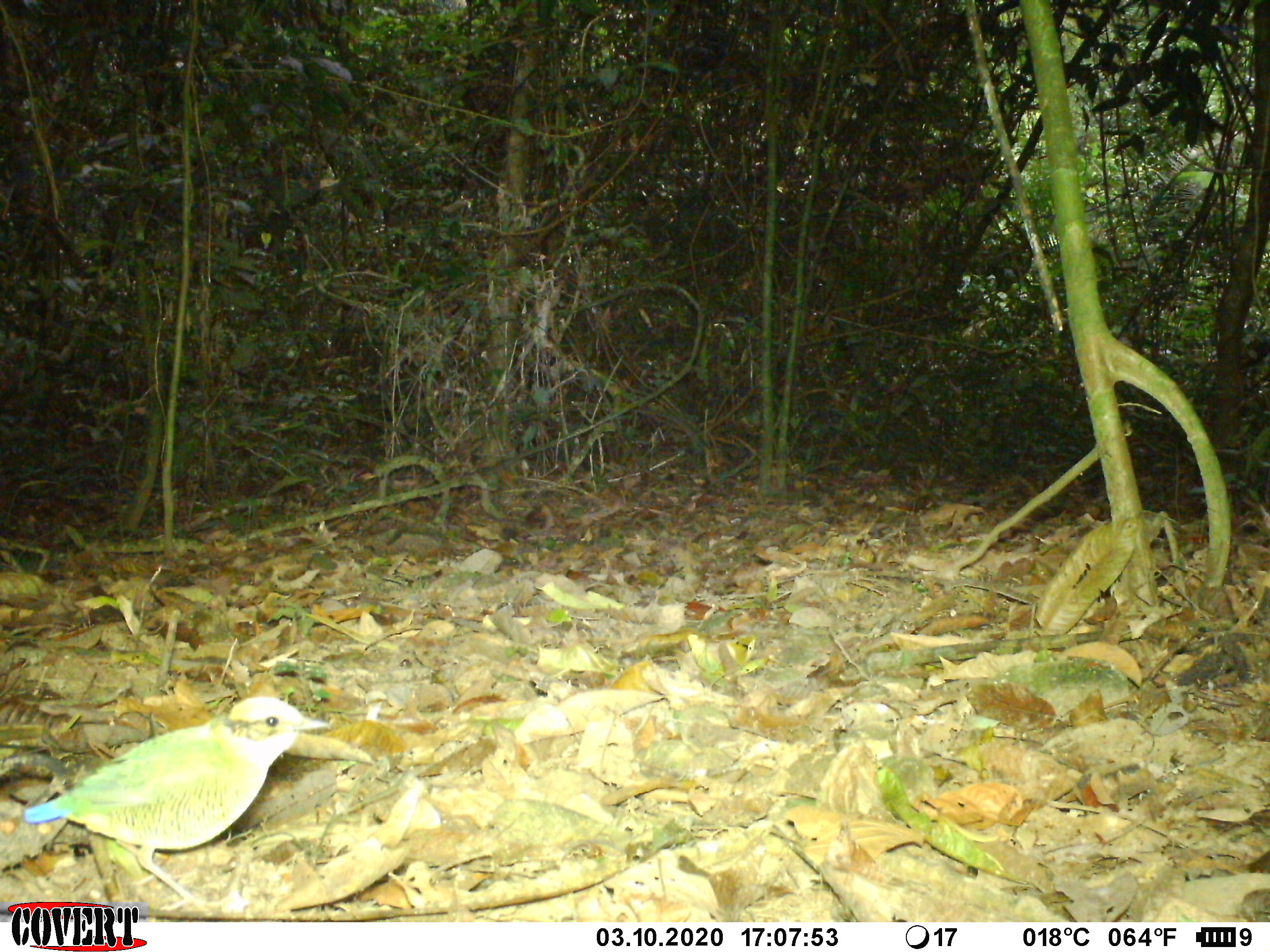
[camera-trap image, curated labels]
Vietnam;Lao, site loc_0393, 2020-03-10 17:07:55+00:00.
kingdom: Animalia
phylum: Chordata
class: Aves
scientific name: Aves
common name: bird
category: unidentified bird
Unidentified bird (bird) (Aves). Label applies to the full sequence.